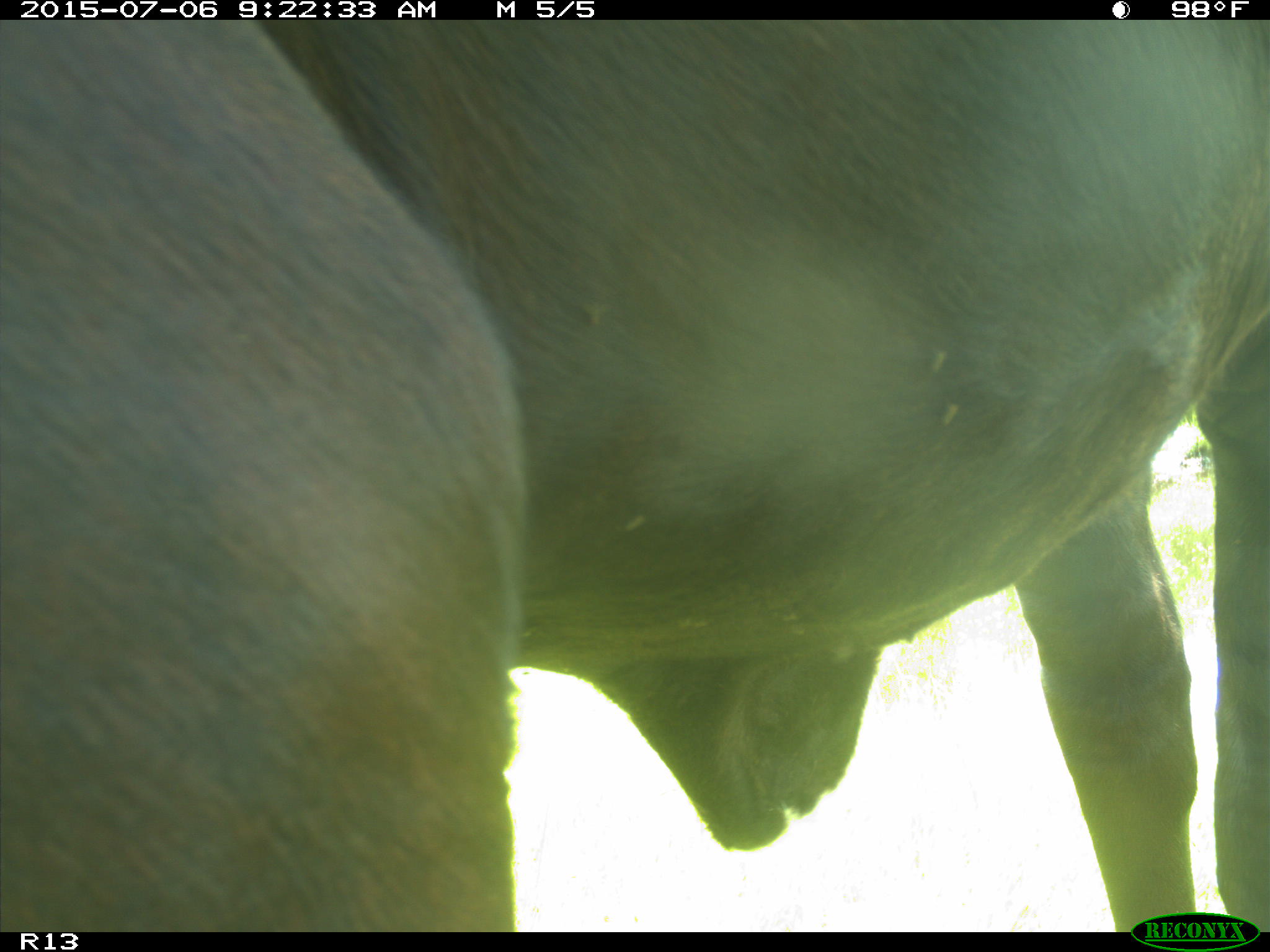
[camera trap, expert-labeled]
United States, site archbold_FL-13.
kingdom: Animalia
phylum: Chordata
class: Mammalia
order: Artiodactyla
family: Bovidae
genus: Bos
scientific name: Bos taurus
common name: domestic cow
Bos taurus (domestic cow).